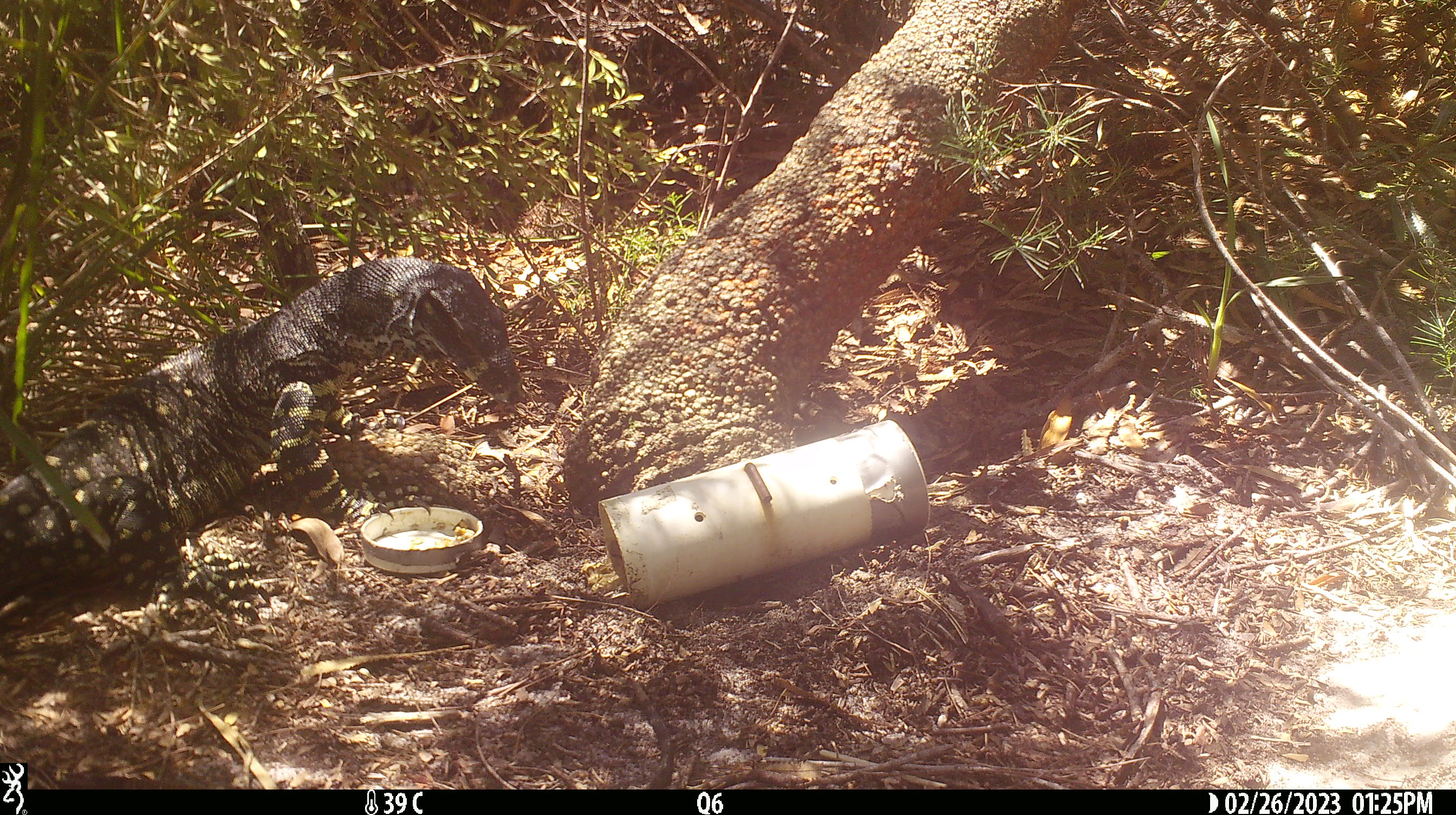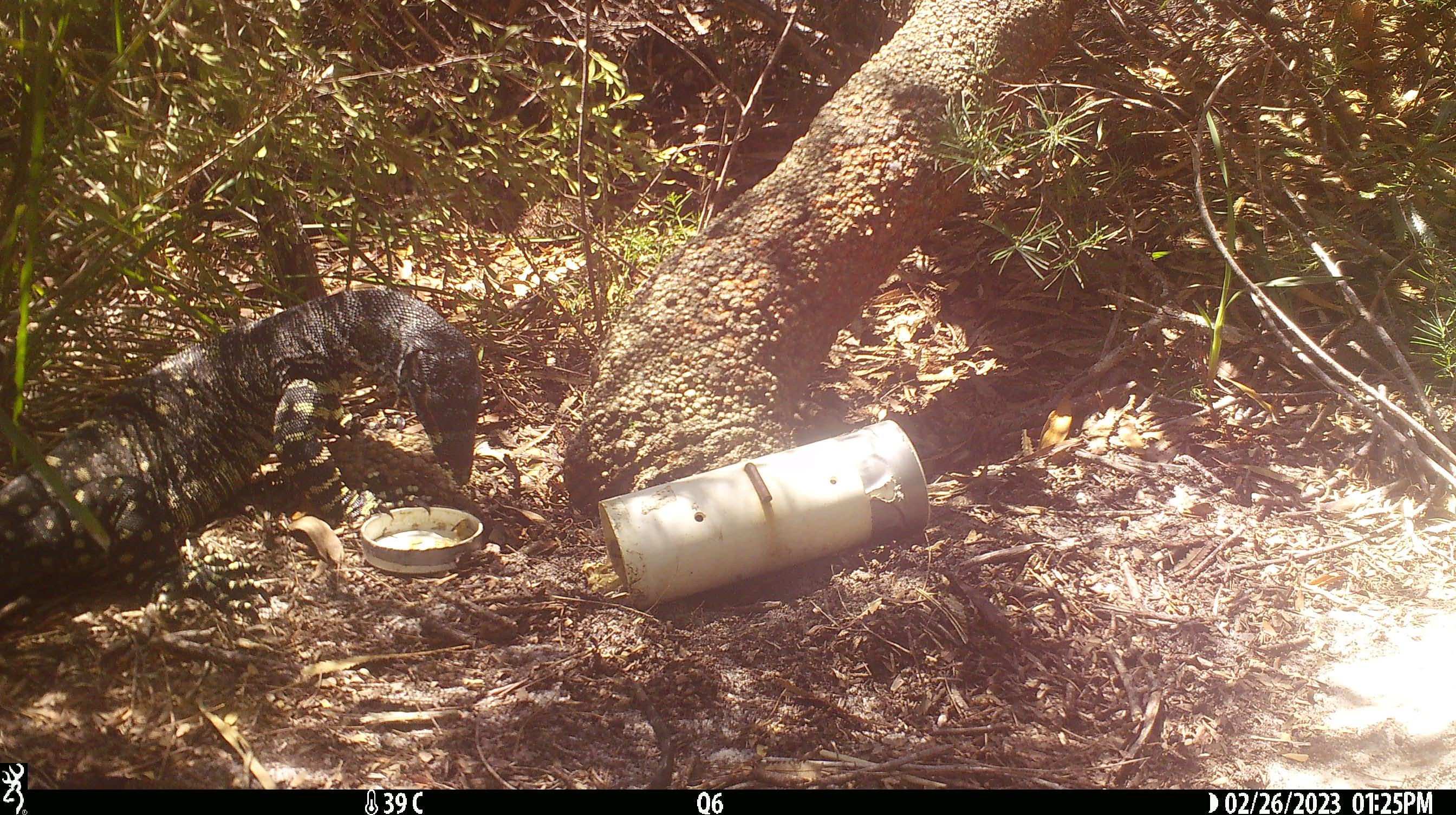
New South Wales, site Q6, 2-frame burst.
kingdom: Animalia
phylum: Chordata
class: Reptilia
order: Squamata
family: Varanidae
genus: Varanus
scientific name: Varanus varius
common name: lace monitor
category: goanna